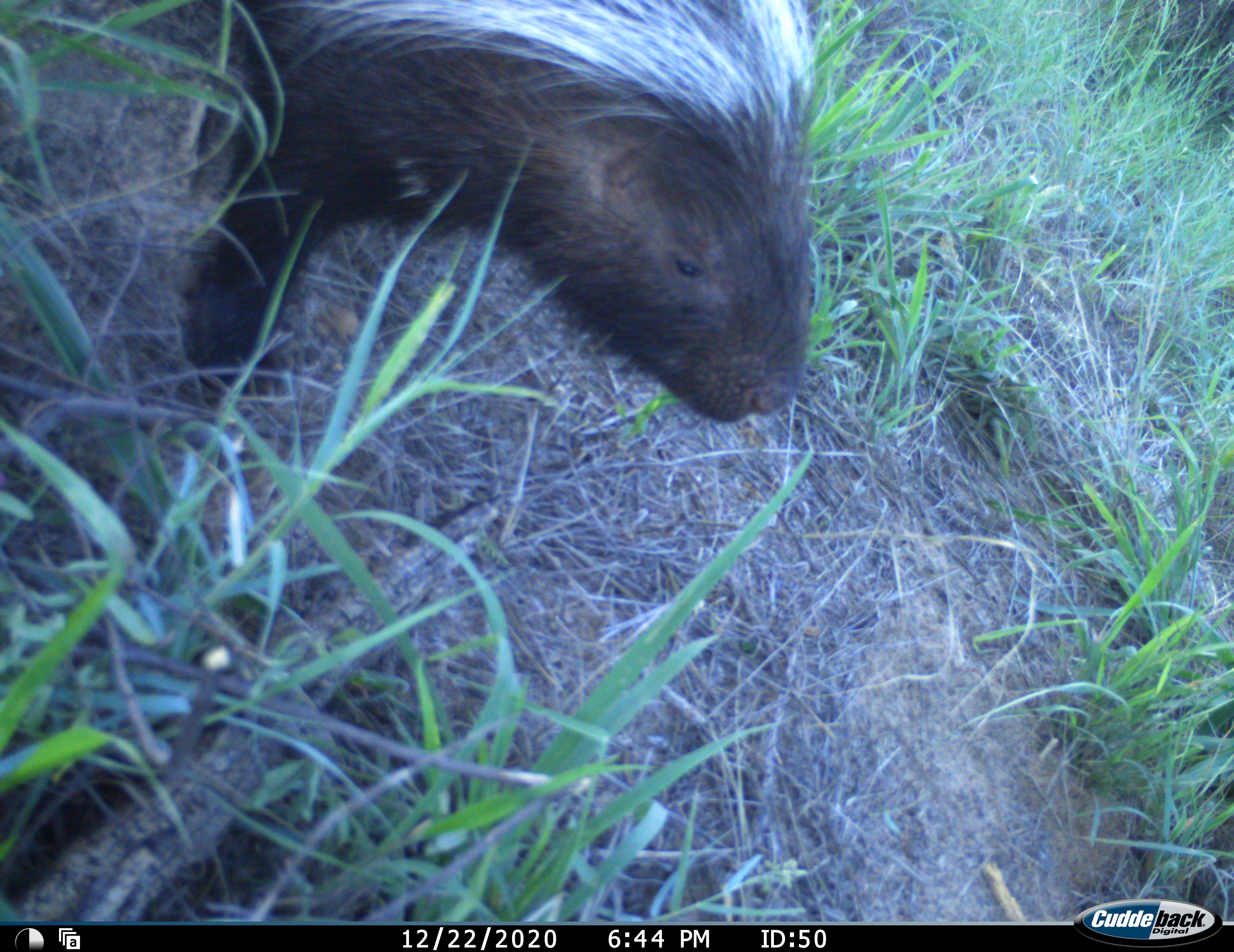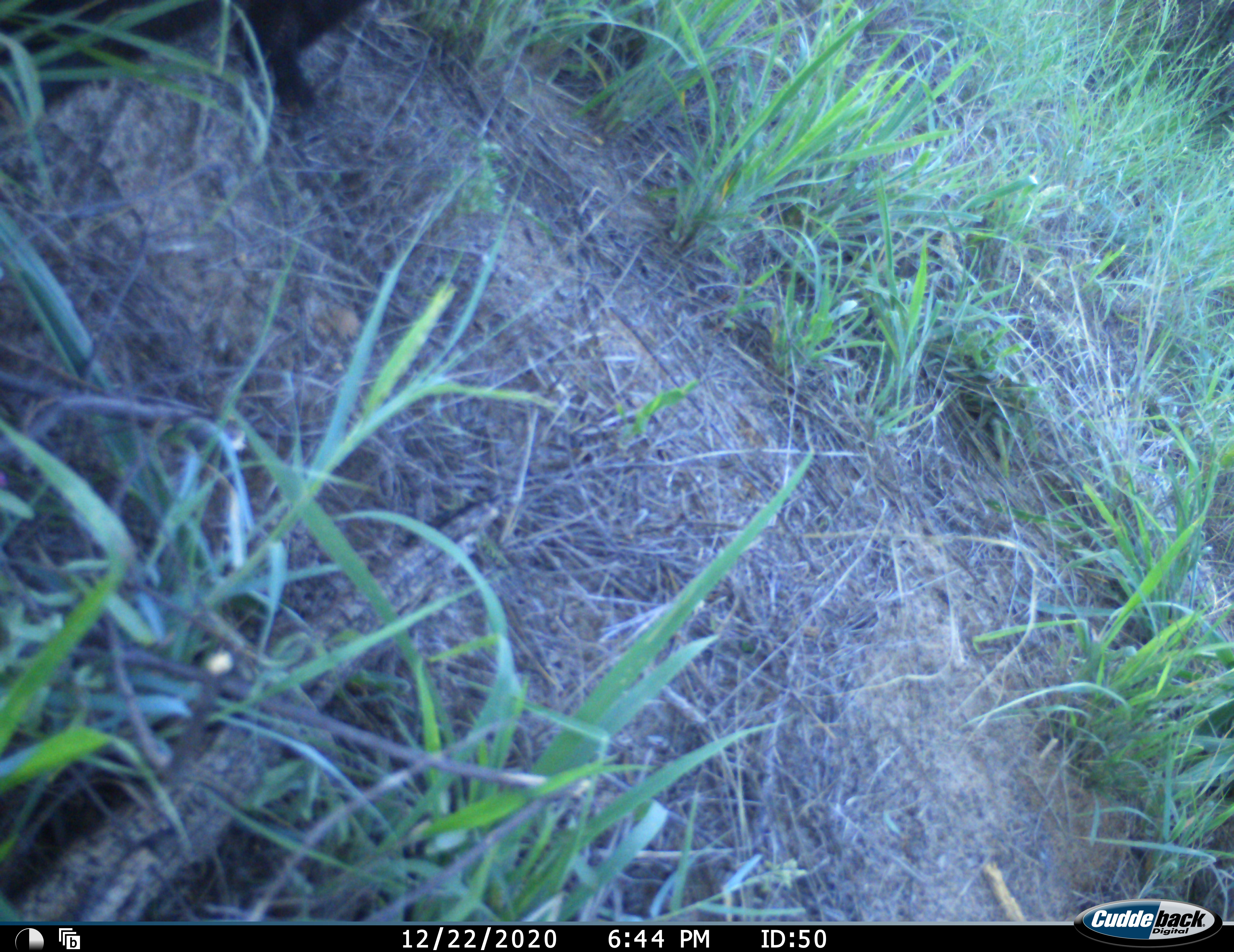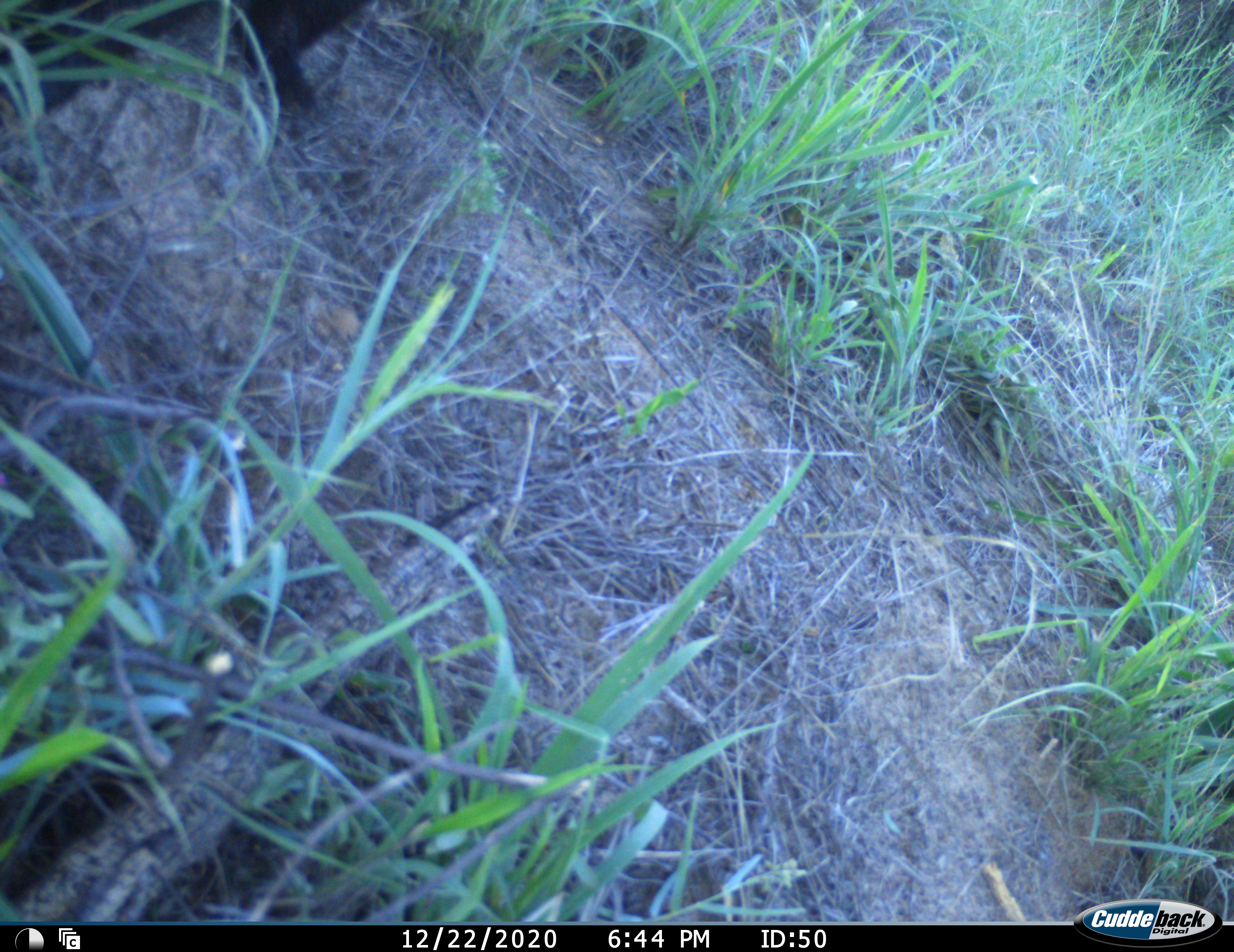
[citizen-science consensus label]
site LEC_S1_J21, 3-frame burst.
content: unidentified animal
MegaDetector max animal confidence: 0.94